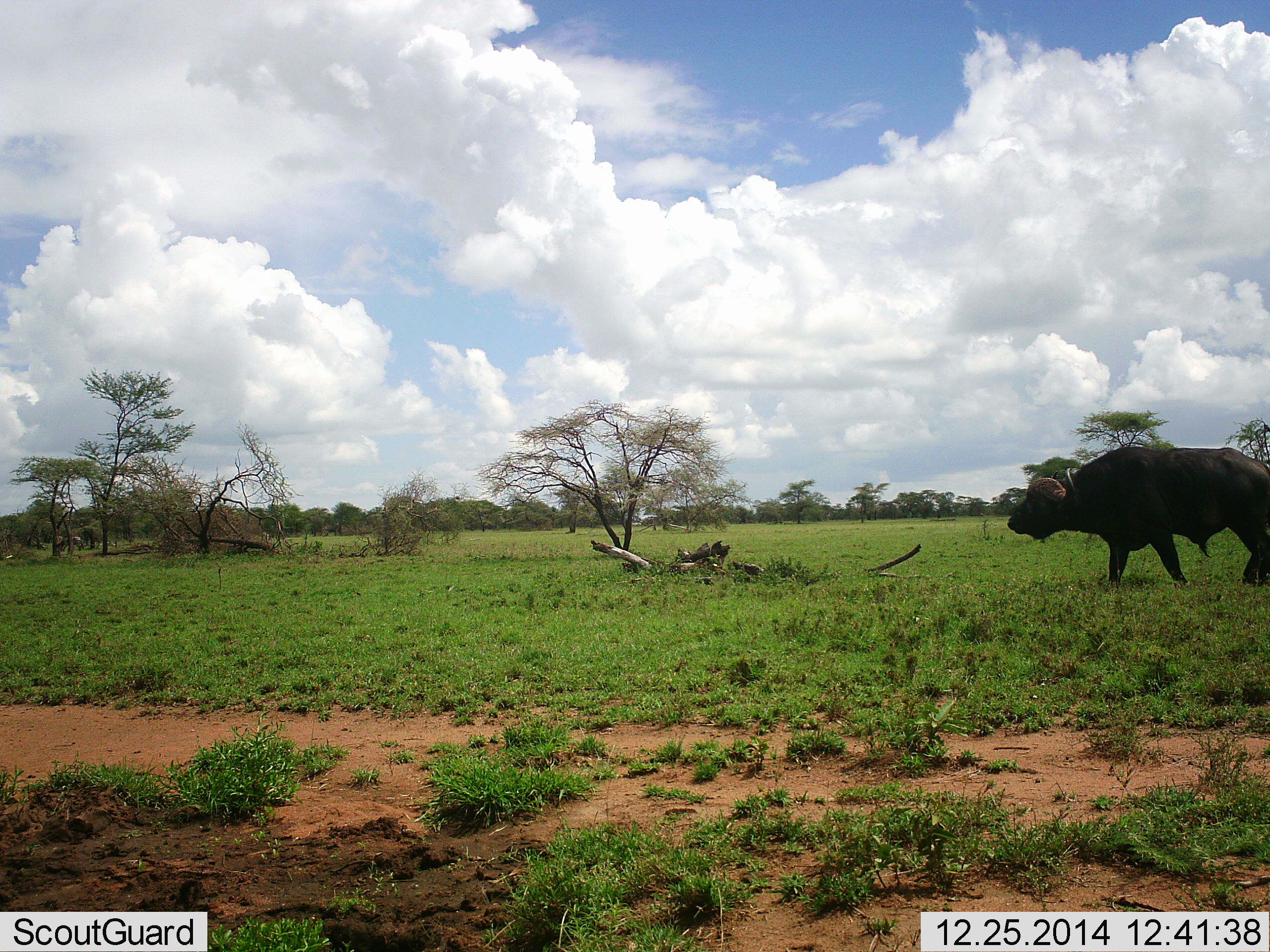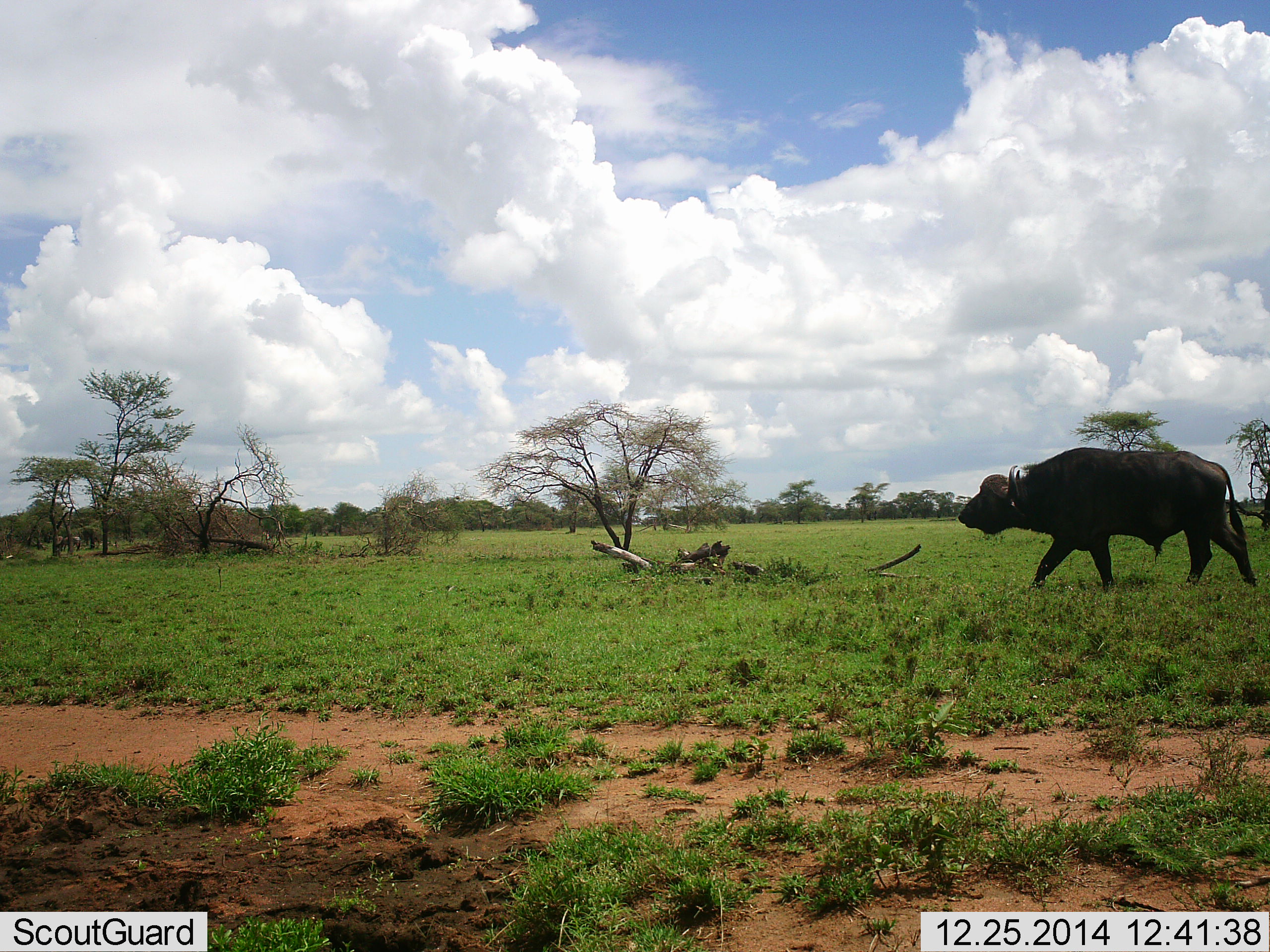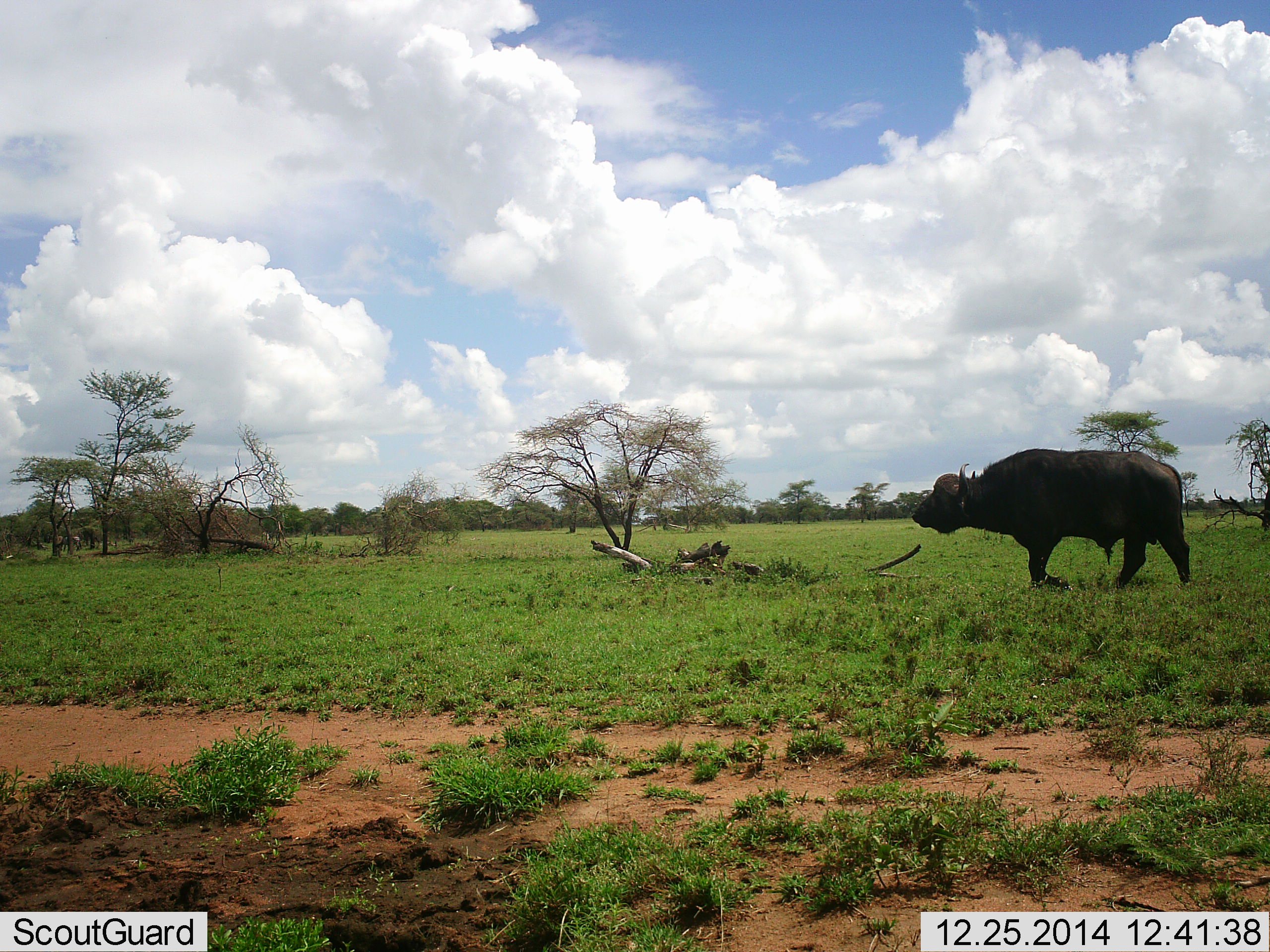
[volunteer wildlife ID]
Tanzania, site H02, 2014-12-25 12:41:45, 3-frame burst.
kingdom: Animalia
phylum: Chordata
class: Mammalia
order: Artiodactyla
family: Bovidae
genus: Syncerus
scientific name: Syncerus caffer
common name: cape buffalo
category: buffalo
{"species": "buffalo (cape buffalo) (Syncerus caffer)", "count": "1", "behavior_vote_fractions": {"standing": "0%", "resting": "0%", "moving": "100%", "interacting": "0%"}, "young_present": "0%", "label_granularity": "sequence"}